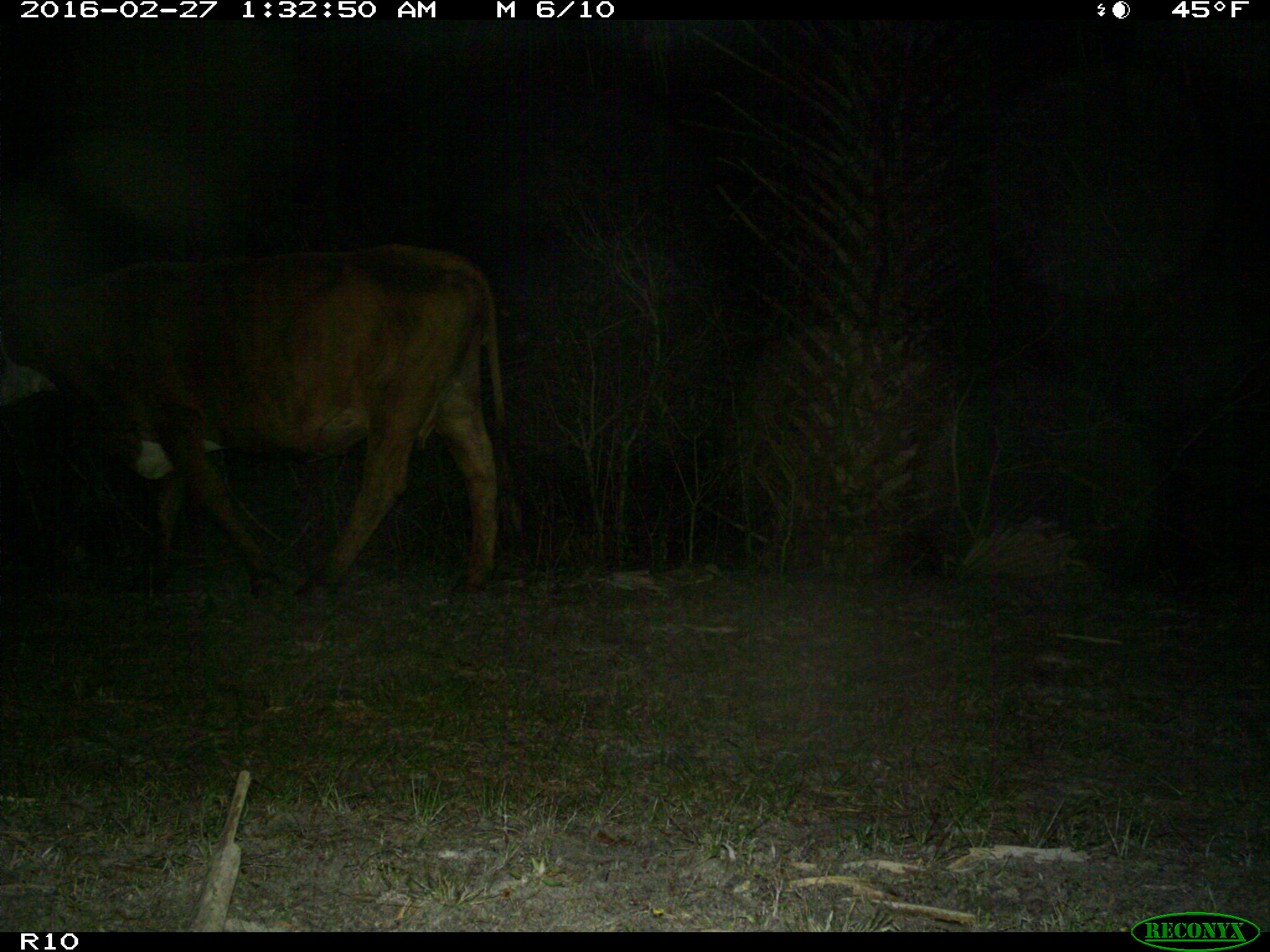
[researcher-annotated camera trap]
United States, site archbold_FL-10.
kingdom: Animalia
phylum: Chordata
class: Mammalia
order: Artiodactyla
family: Bovidae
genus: Bos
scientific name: Bos taurus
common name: domestic cow